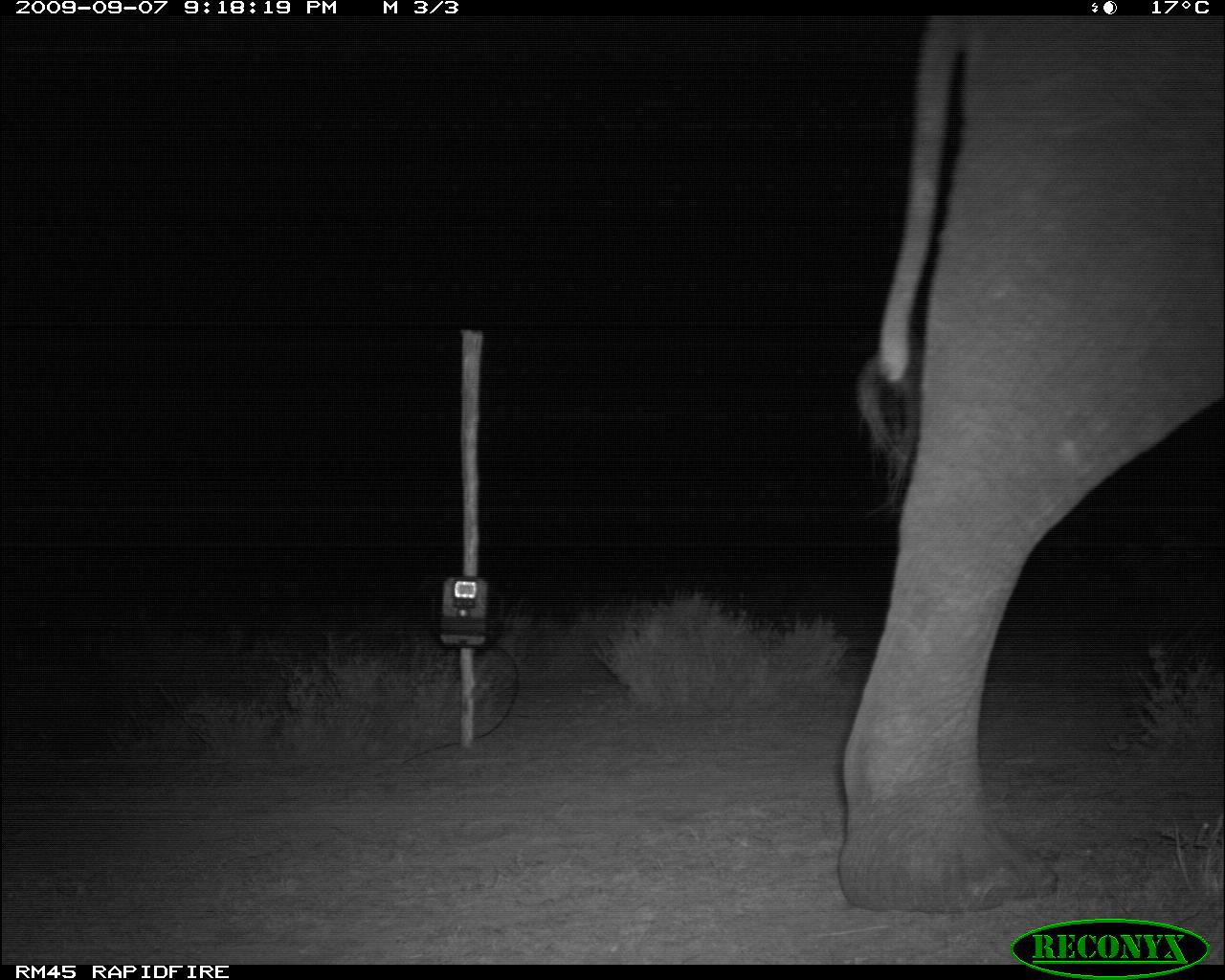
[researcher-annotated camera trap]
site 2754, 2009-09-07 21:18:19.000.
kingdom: Animalia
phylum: Chordata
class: Mammalia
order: Proboscidea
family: Elephantidae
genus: Loxodonta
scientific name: Loxodonta africana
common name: african bush elephant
Loxodonta africana (african bush elephant), count 1.